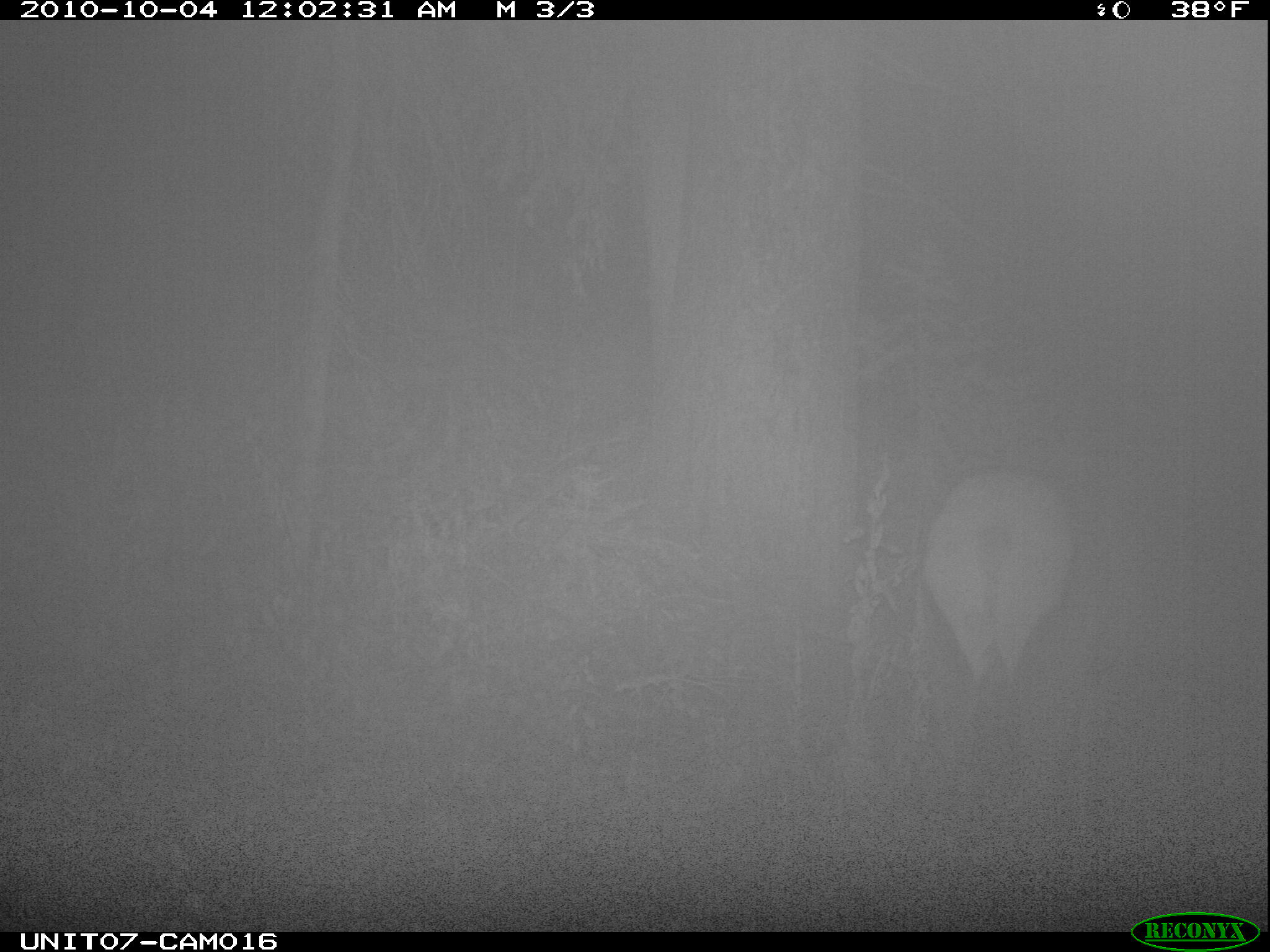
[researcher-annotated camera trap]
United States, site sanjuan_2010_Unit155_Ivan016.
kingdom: Animalia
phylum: Chordata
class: Mammalia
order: Artiodactyla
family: Cervidae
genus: Cervus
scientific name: Cervus elaphus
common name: red deer